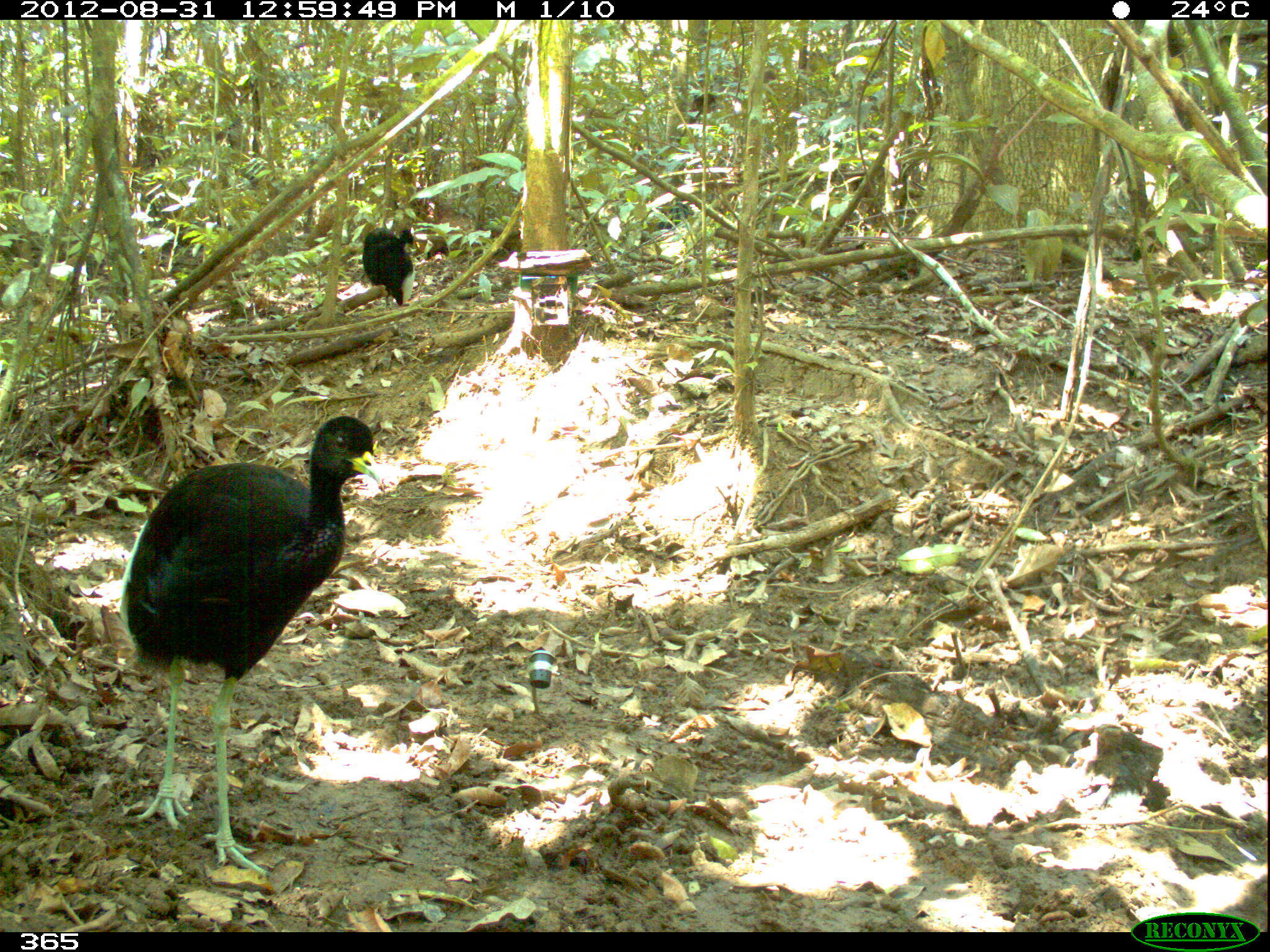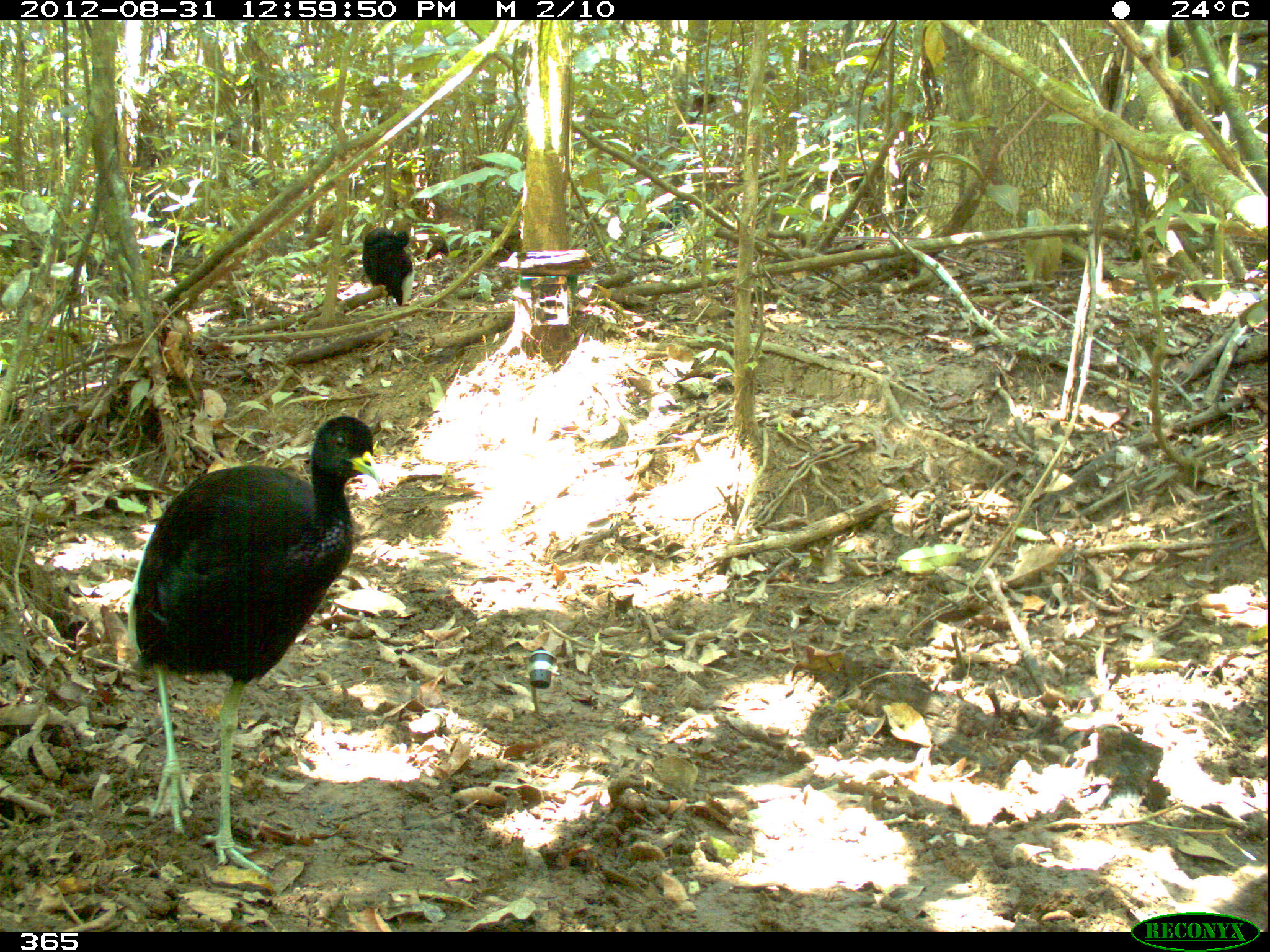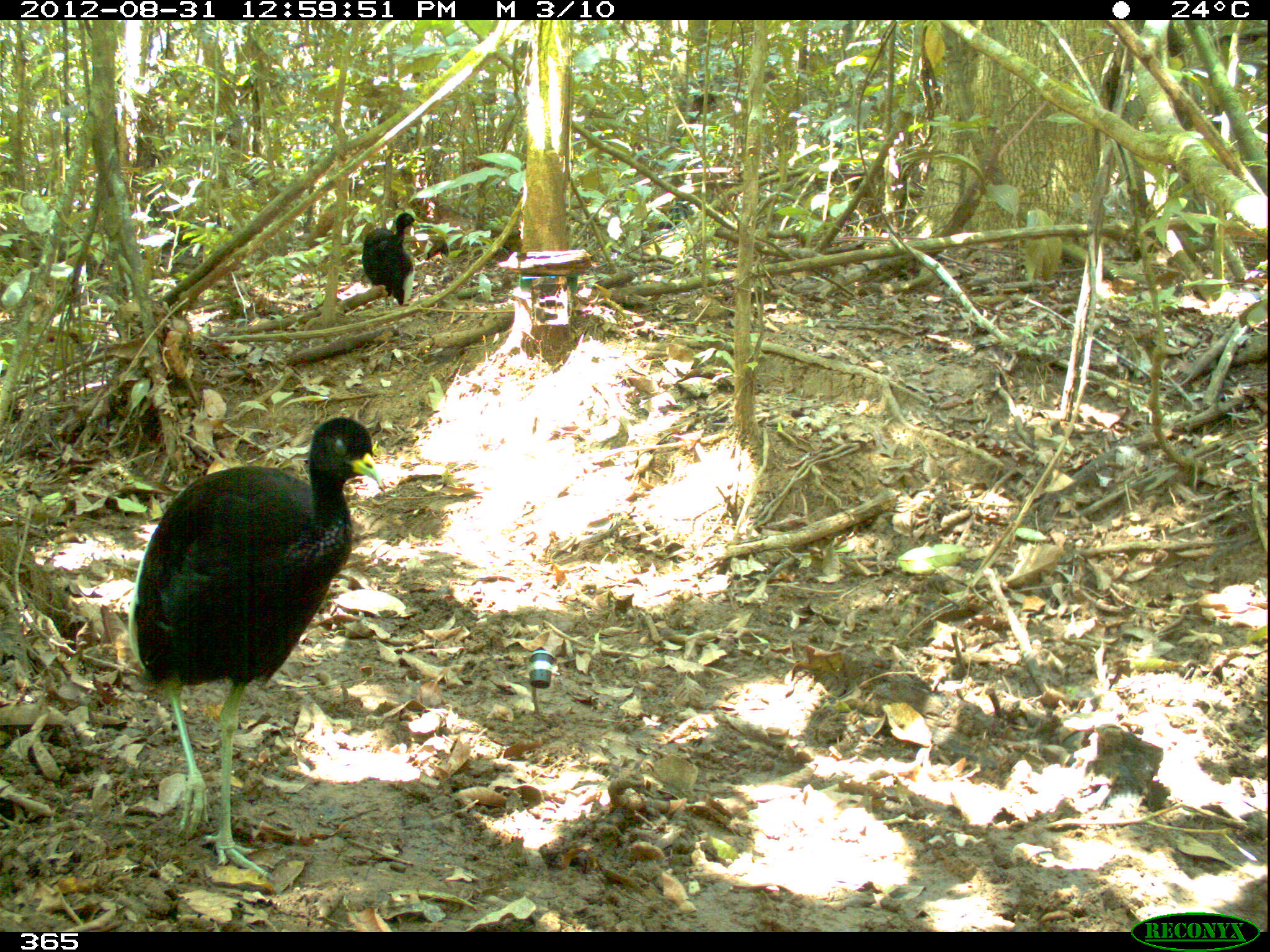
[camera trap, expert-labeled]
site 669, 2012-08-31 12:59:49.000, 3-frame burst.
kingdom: Animalia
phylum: Chordata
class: Aves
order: Gruiformes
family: Psophiidae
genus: Psophia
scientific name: Psophia leucoptera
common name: pale-winged trumpeter